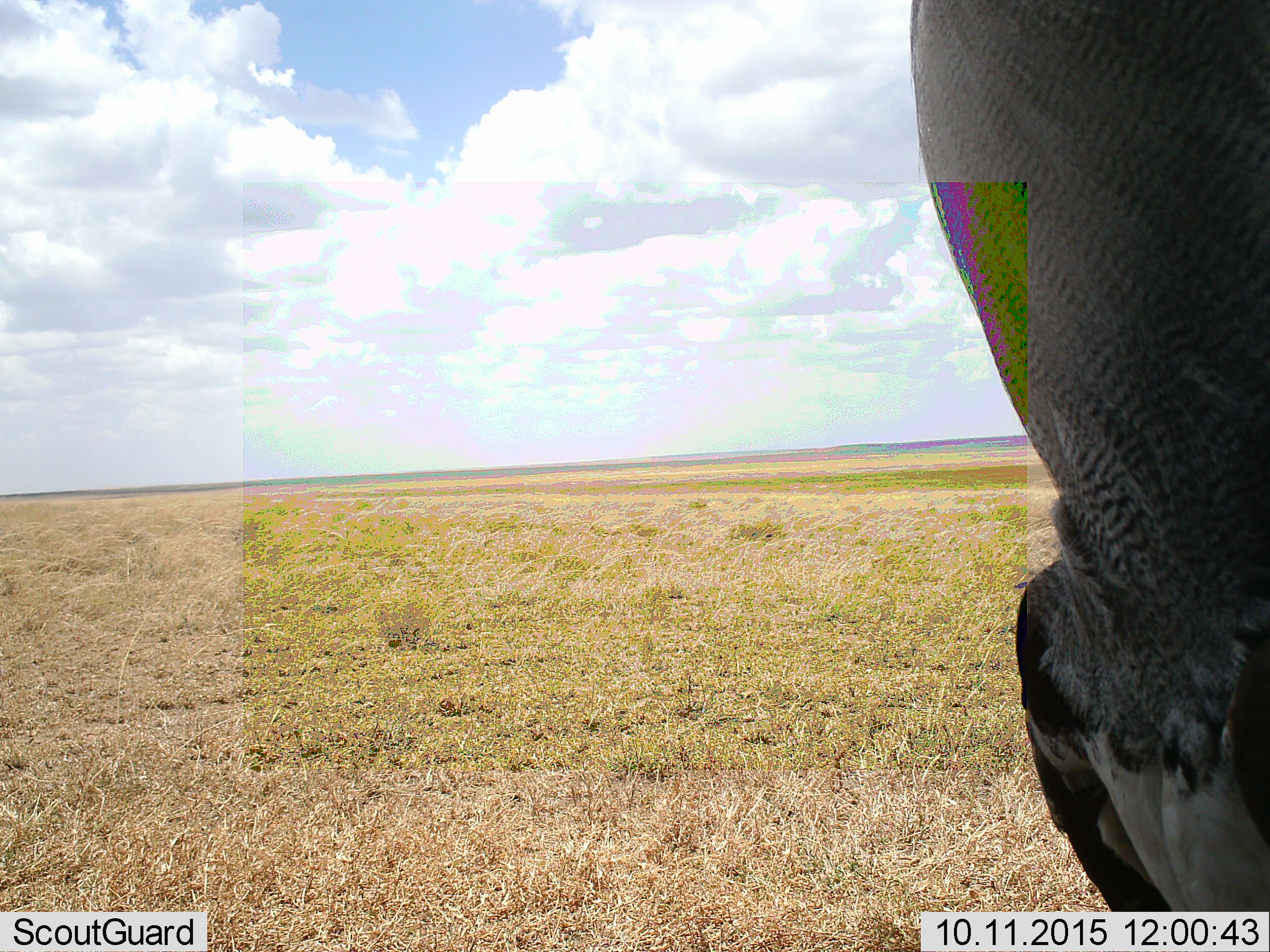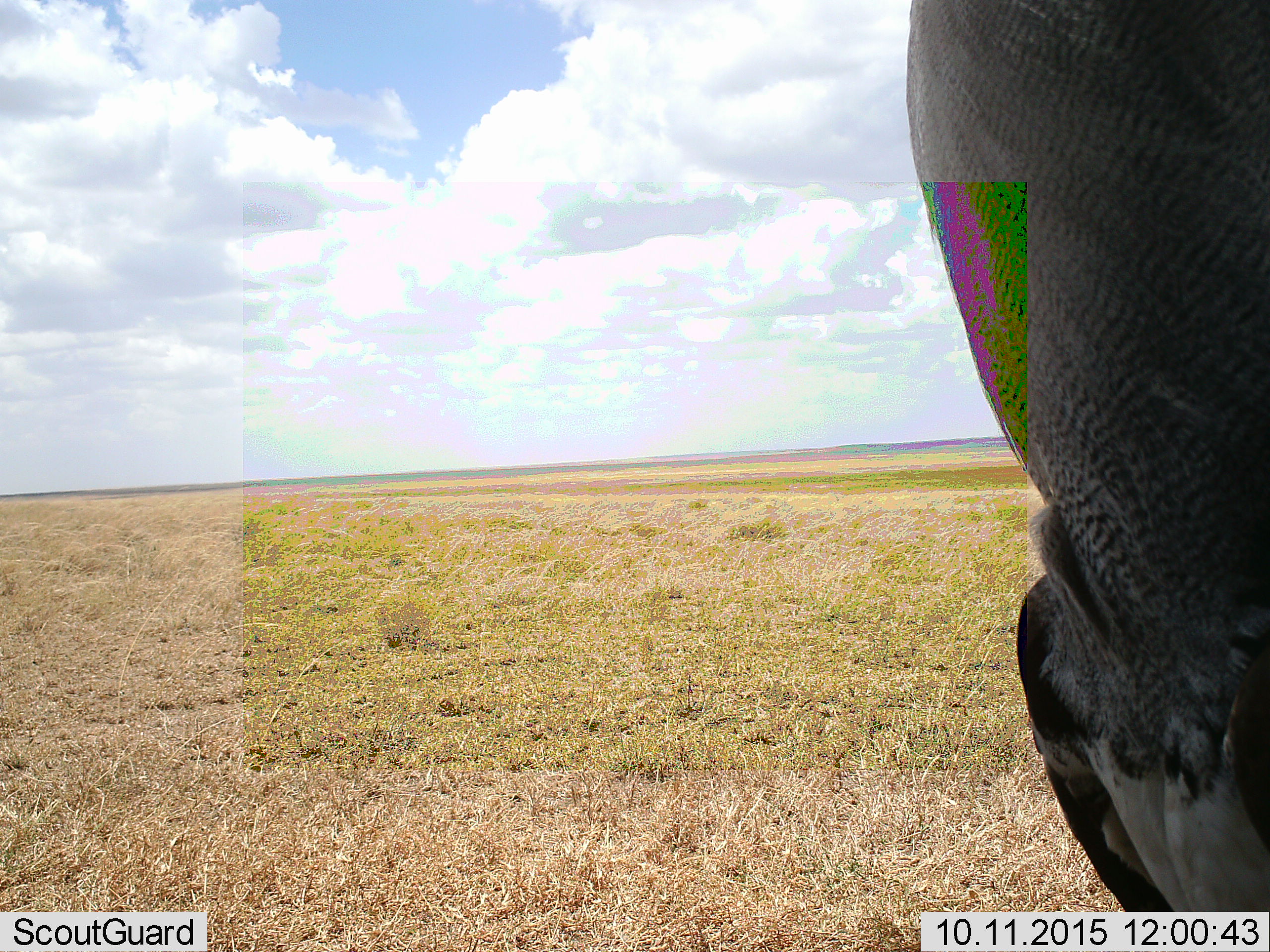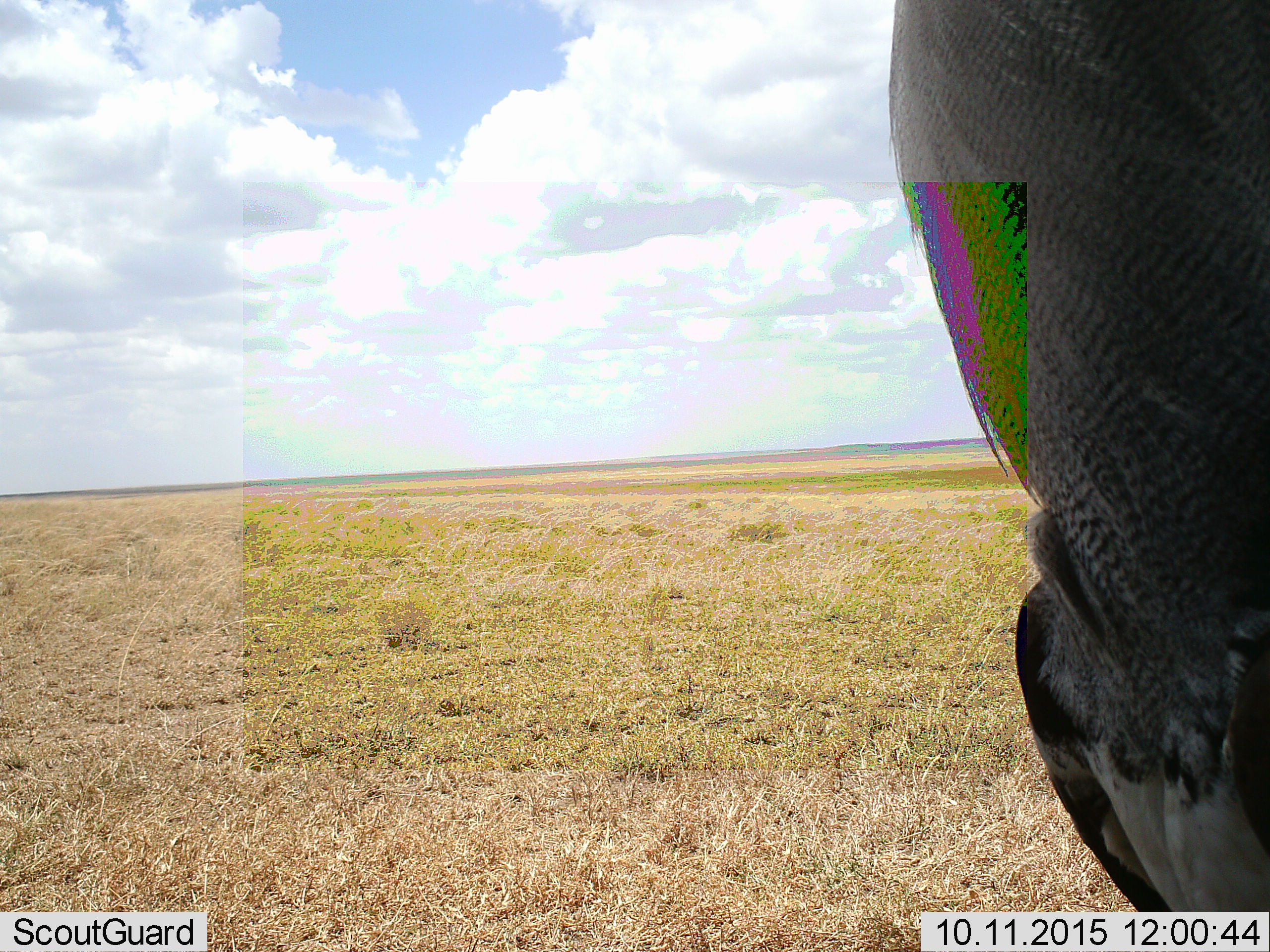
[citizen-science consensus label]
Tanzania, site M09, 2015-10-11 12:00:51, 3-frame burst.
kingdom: Animalia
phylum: Chordata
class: Aves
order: Otidiformes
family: Otididae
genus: Ardeotis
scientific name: Ardeotis kori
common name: kori bustard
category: koribustard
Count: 1.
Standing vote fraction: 100%.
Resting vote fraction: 0%.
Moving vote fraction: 0%.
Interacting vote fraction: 0%.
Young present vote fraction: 0%.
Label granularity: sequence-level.